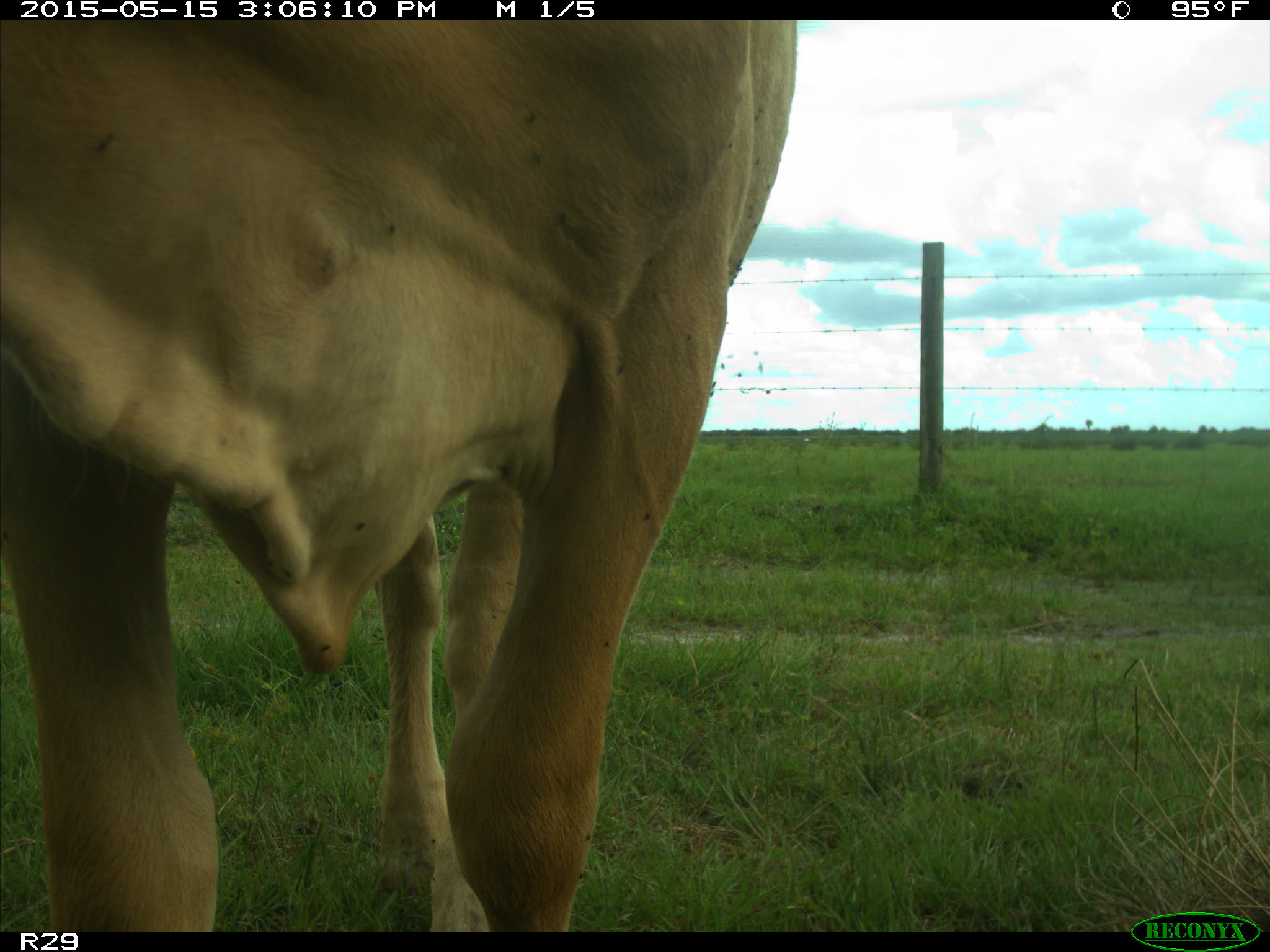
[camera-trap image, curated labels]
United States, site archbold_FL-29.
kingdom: Animalia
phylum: Chordata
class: Mammalia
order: Artiodactyla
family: Bovidae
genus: Bos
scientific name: Bos taurus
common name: domestic cow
Bos taurus (domestic cow).